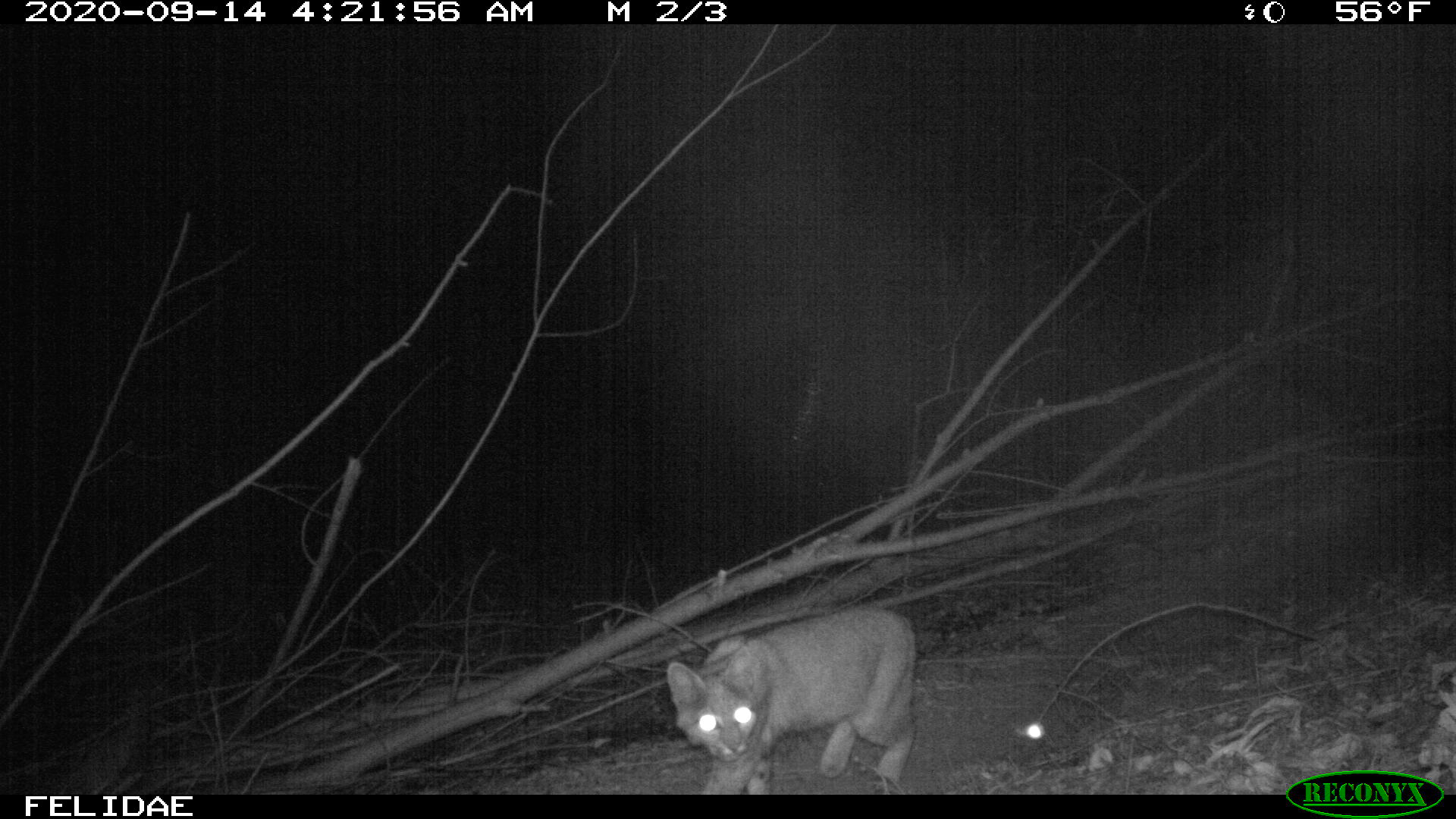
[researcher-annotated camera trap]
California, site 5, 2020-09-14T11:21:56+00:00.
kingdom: Animalia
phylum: Chordata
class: Mammalia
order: Carnivora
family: Felidae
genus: Lynx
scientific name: Lynx rufus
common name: bobcat